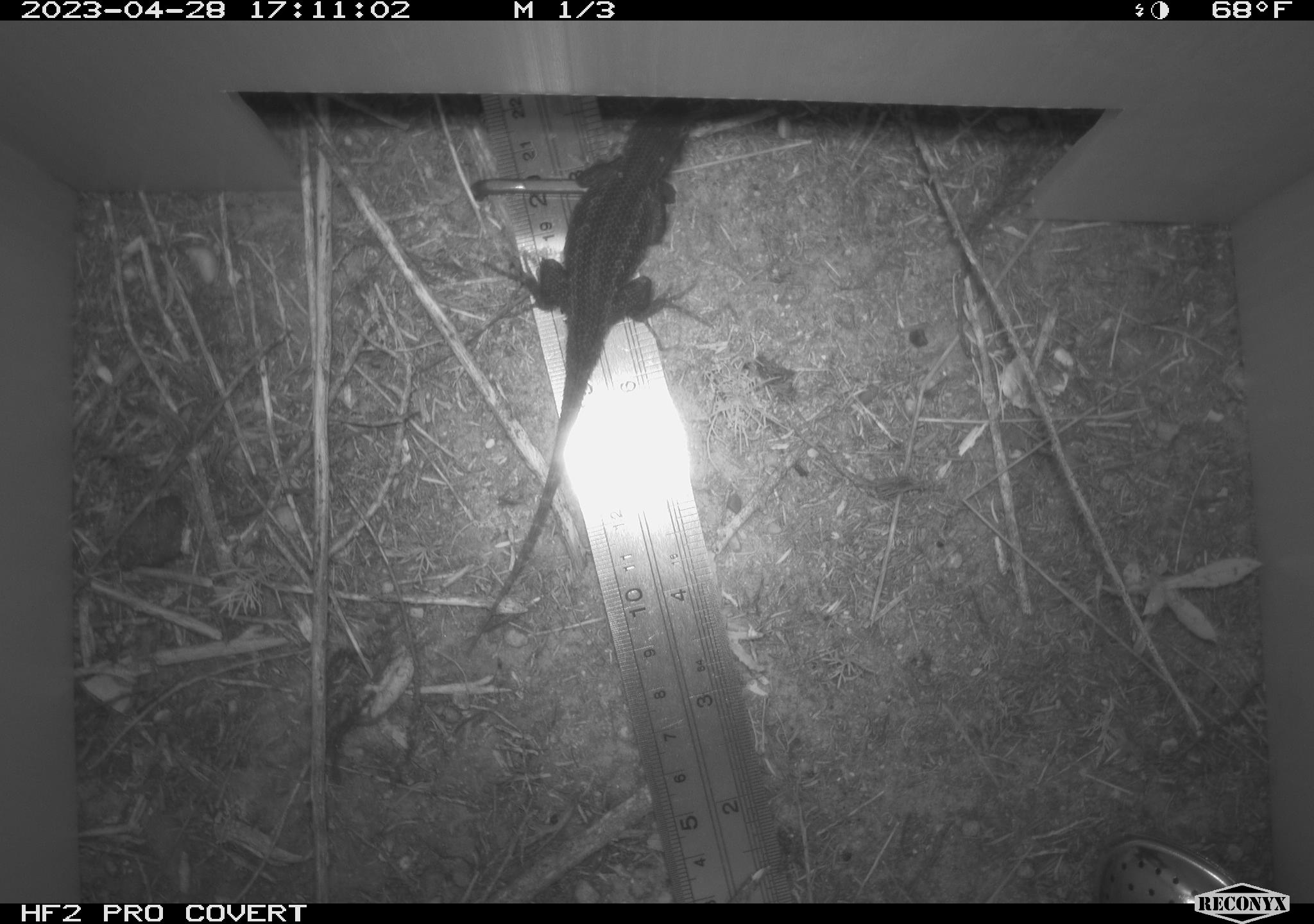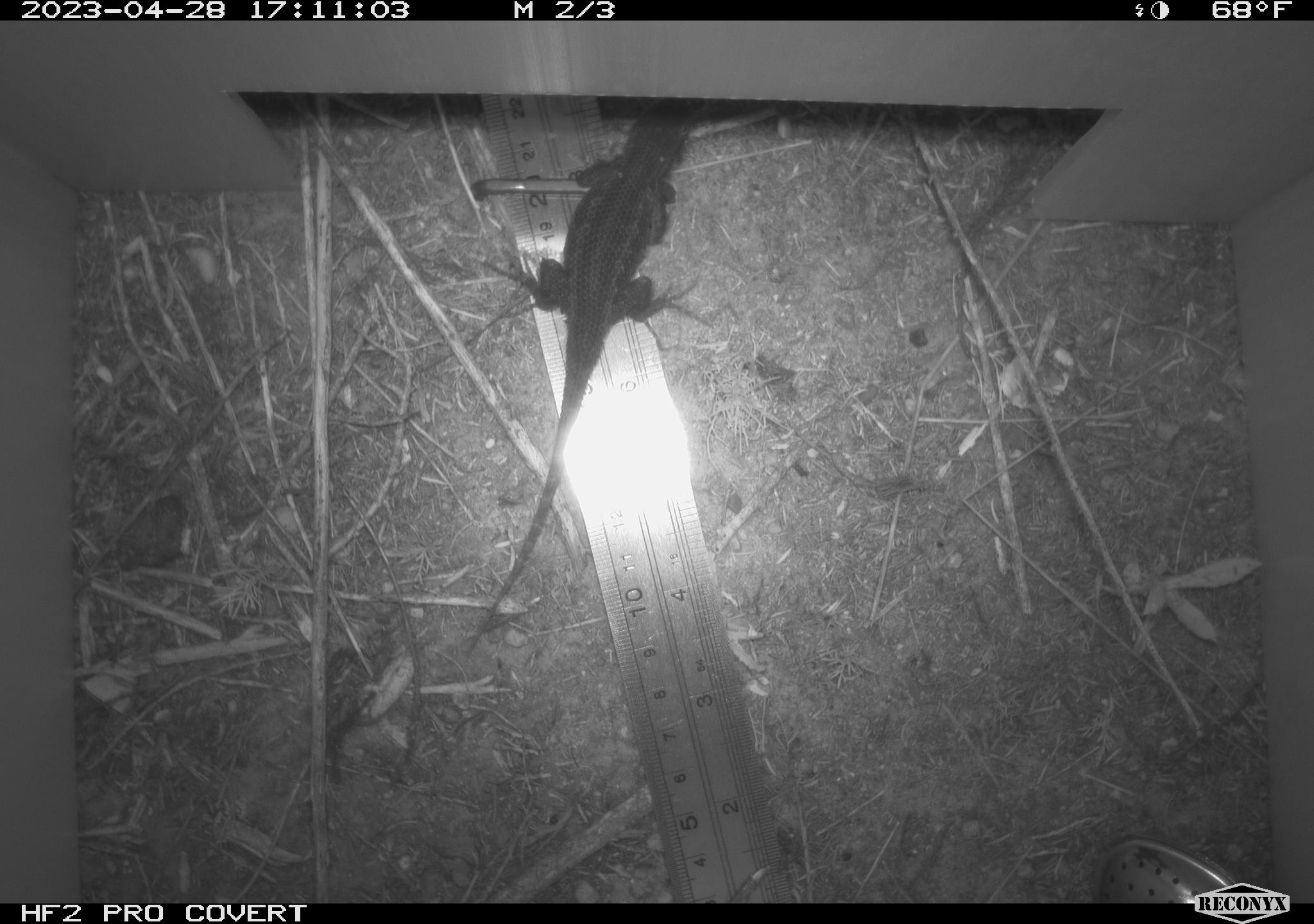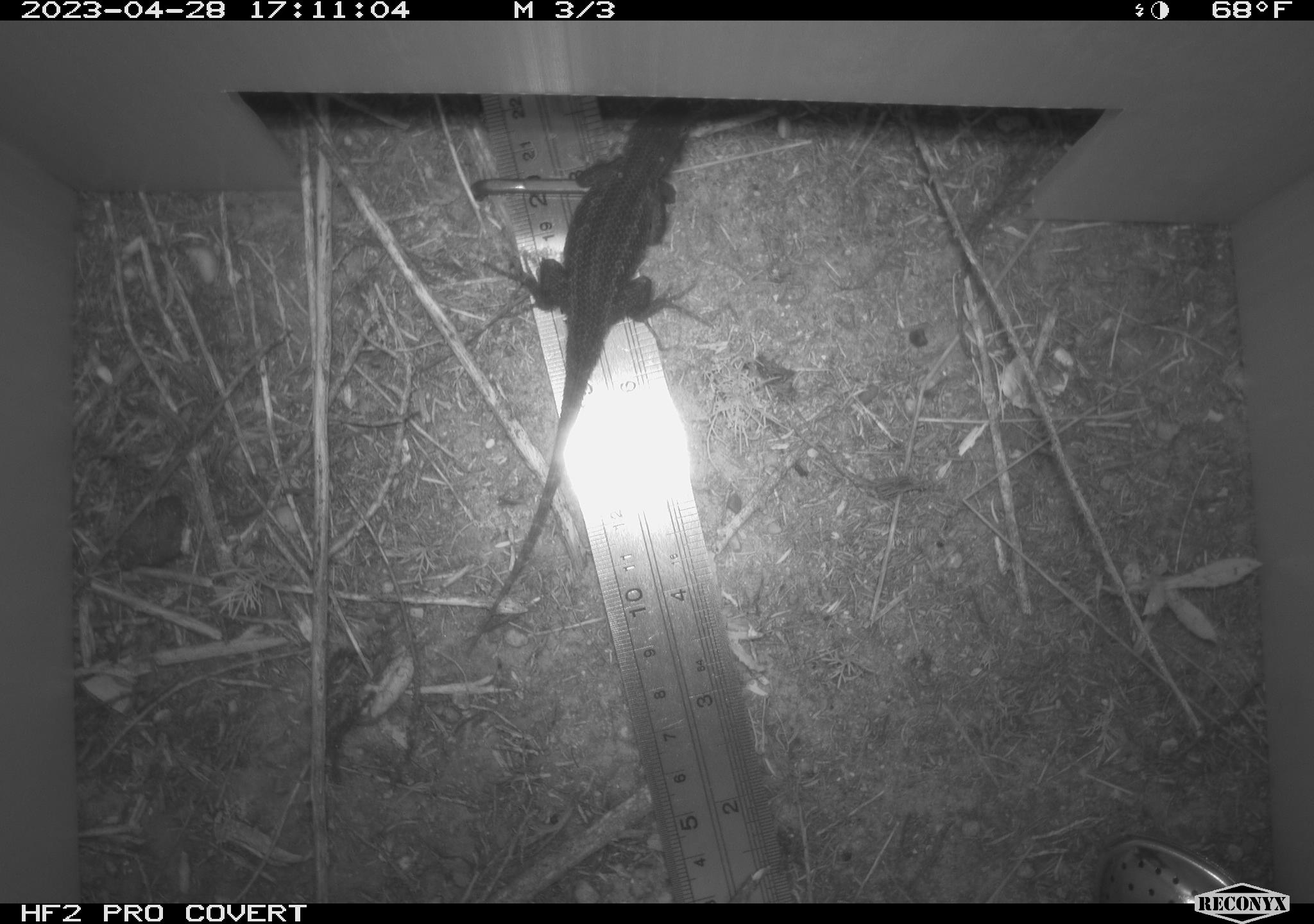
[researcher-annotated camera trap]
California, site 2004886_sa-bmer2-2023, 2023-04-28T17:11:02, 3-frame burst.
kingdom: Animalia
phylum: Chordata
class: Reptilia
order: Squamata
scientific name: Squamata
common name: lizards and snakes